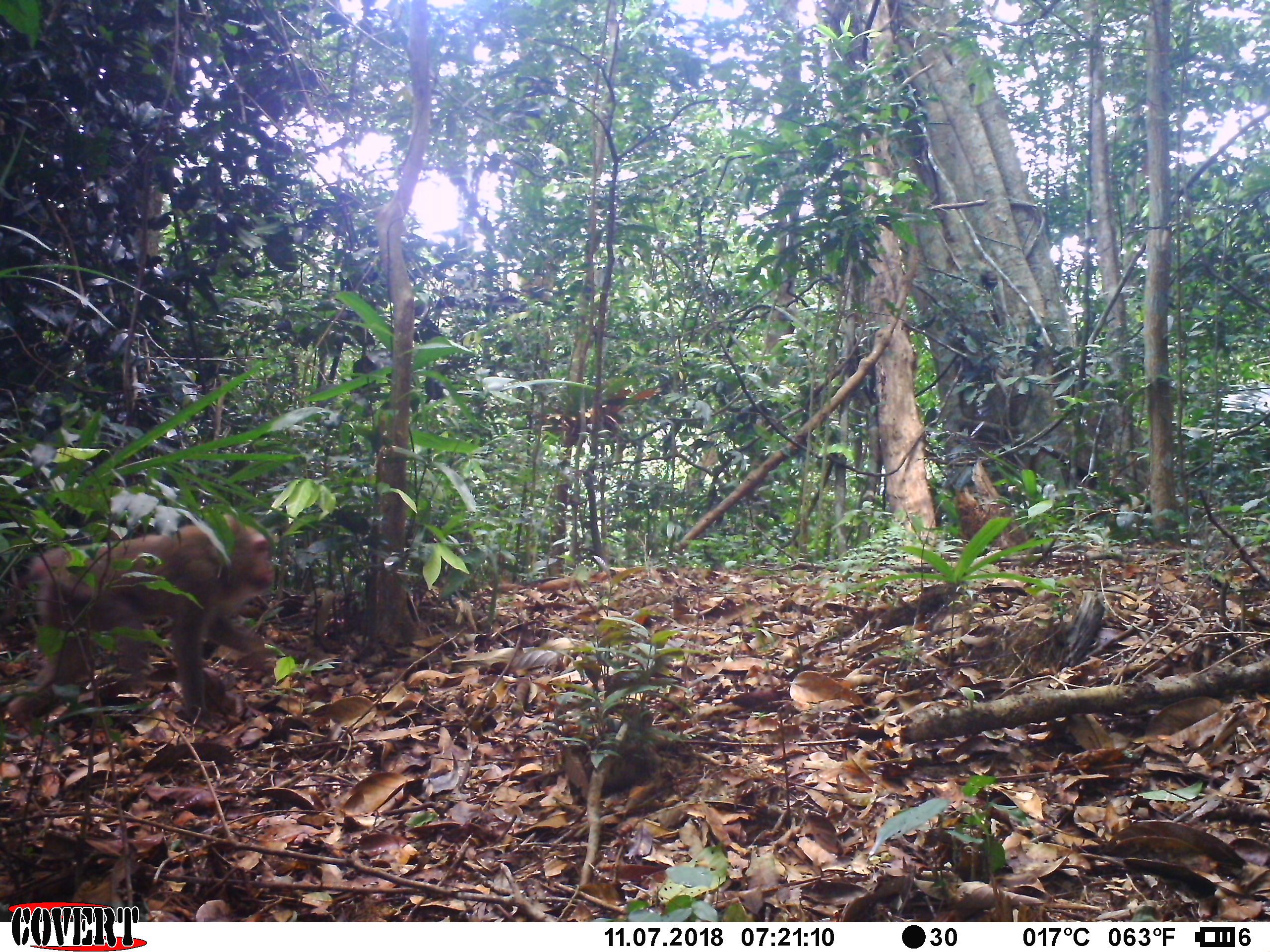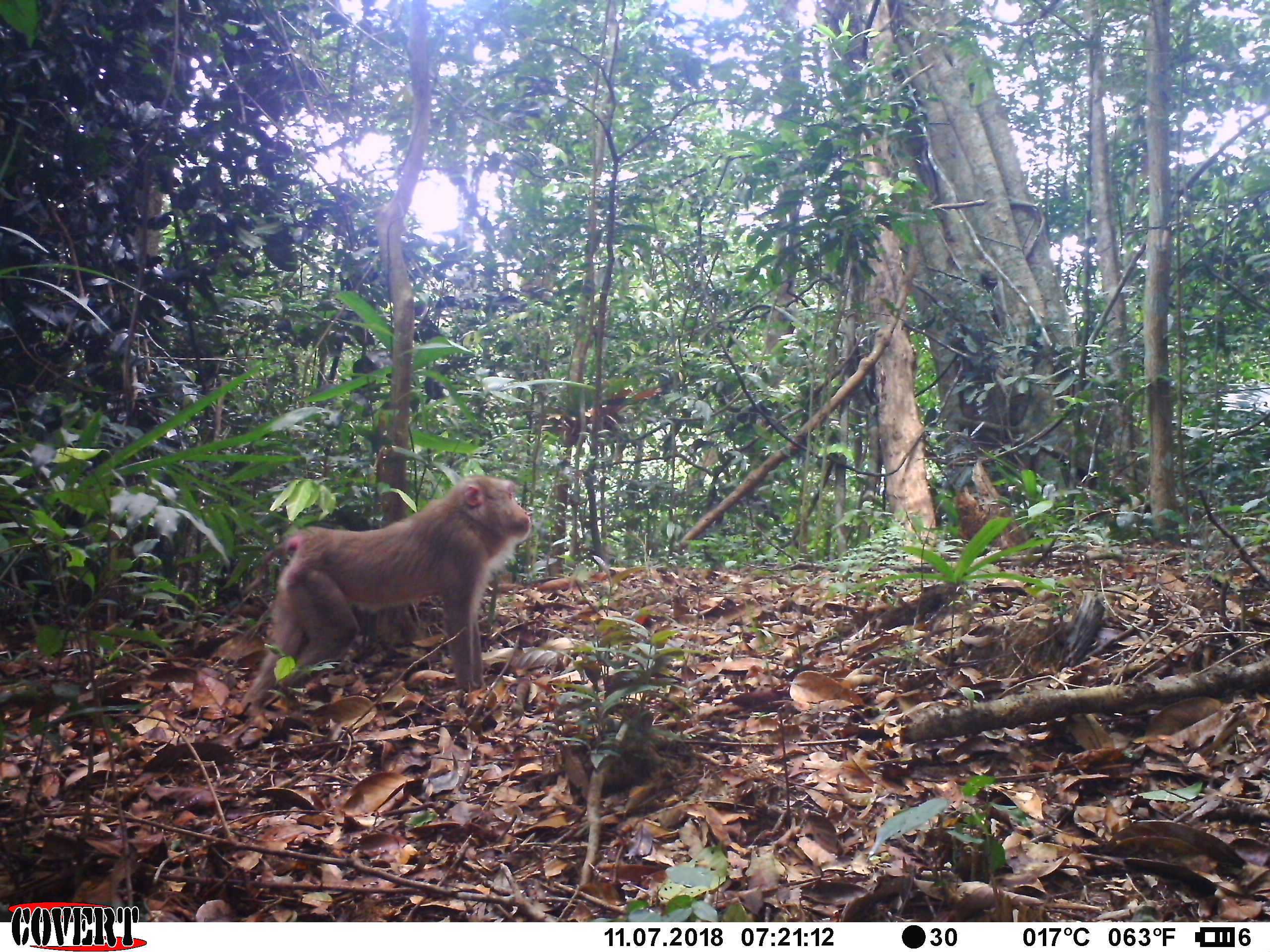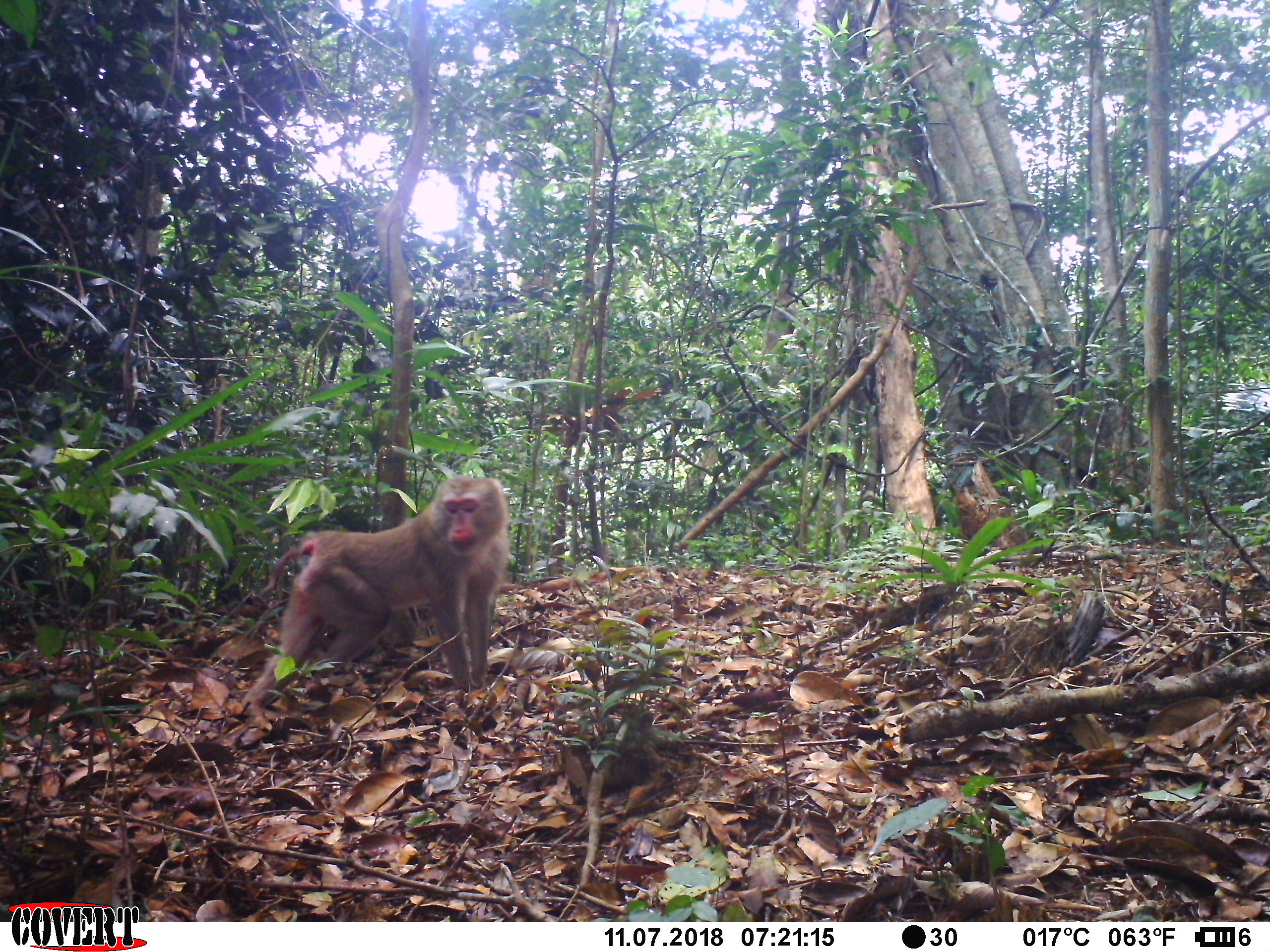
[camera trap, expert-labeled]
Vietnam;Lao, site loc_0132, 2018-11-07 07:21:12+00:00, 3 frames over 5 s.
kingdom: Animalia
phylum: Chordata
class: Mammalia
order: Primates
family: Cercopithecidae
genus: Macaca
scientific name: Macaca nemestrina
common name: pig-tailed macaque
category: pig tailed macaque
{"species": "pig tailed macaque (pig-tailed macaque) (Macaca nemestrina)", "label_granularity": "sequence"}